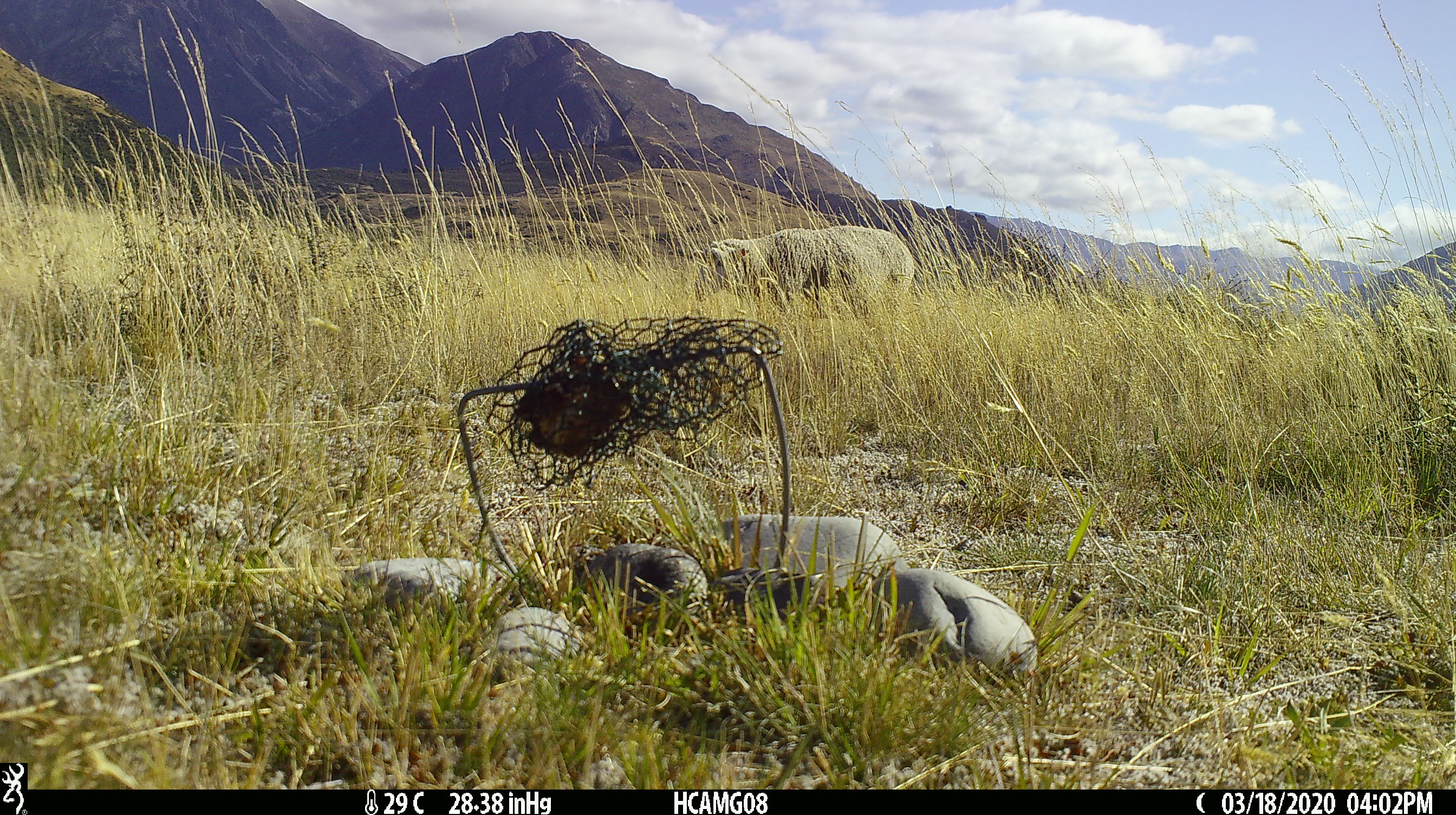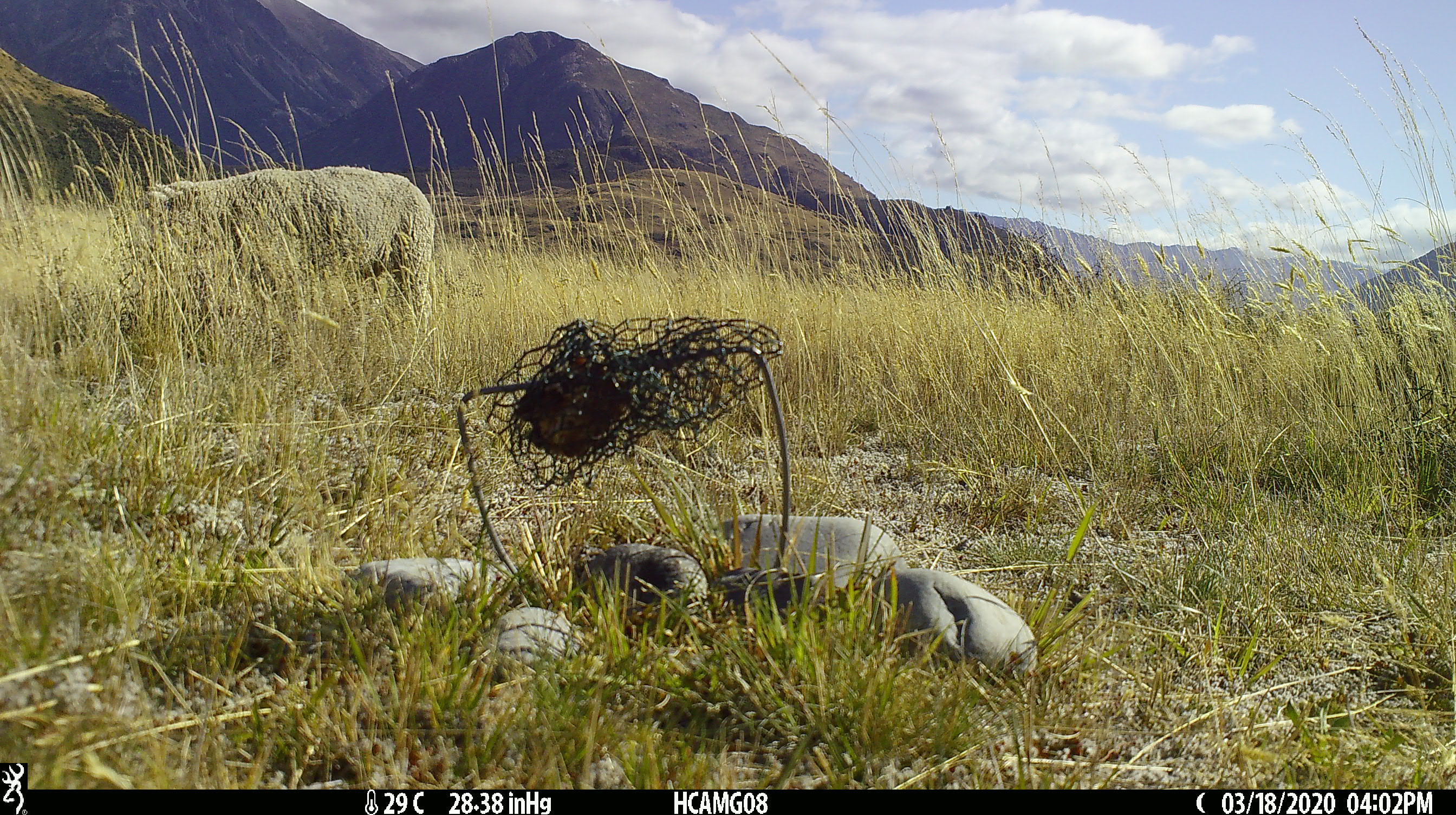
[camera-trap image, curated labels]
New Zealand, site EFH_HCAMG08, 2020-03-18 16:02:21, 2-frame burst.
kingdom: Animalia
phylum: Chordata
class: Mammalia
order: Artiodactyla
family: Bovidae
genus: Ovis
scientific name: Ovis aries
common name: domestic sheep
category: sheep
Sheep (domestic sheep) (Ovis aries).